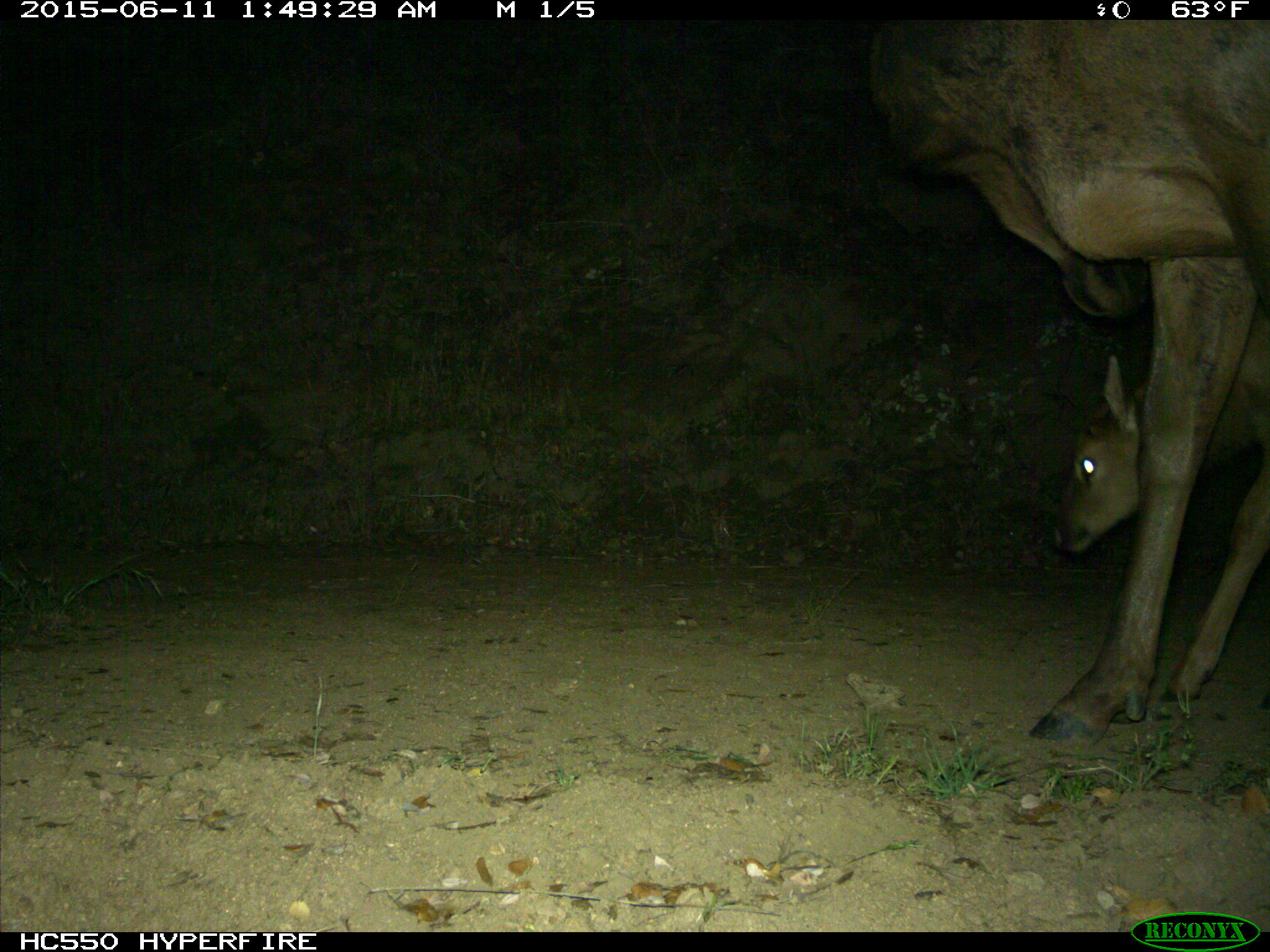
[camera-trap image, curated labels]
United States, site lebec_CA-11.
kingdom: Animalia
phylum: Chordata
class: Mammalia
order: Artiodactyla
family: Cervidae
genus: Cervus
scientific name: Cervus canadensis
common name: elk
Cervus canadensis (elk).